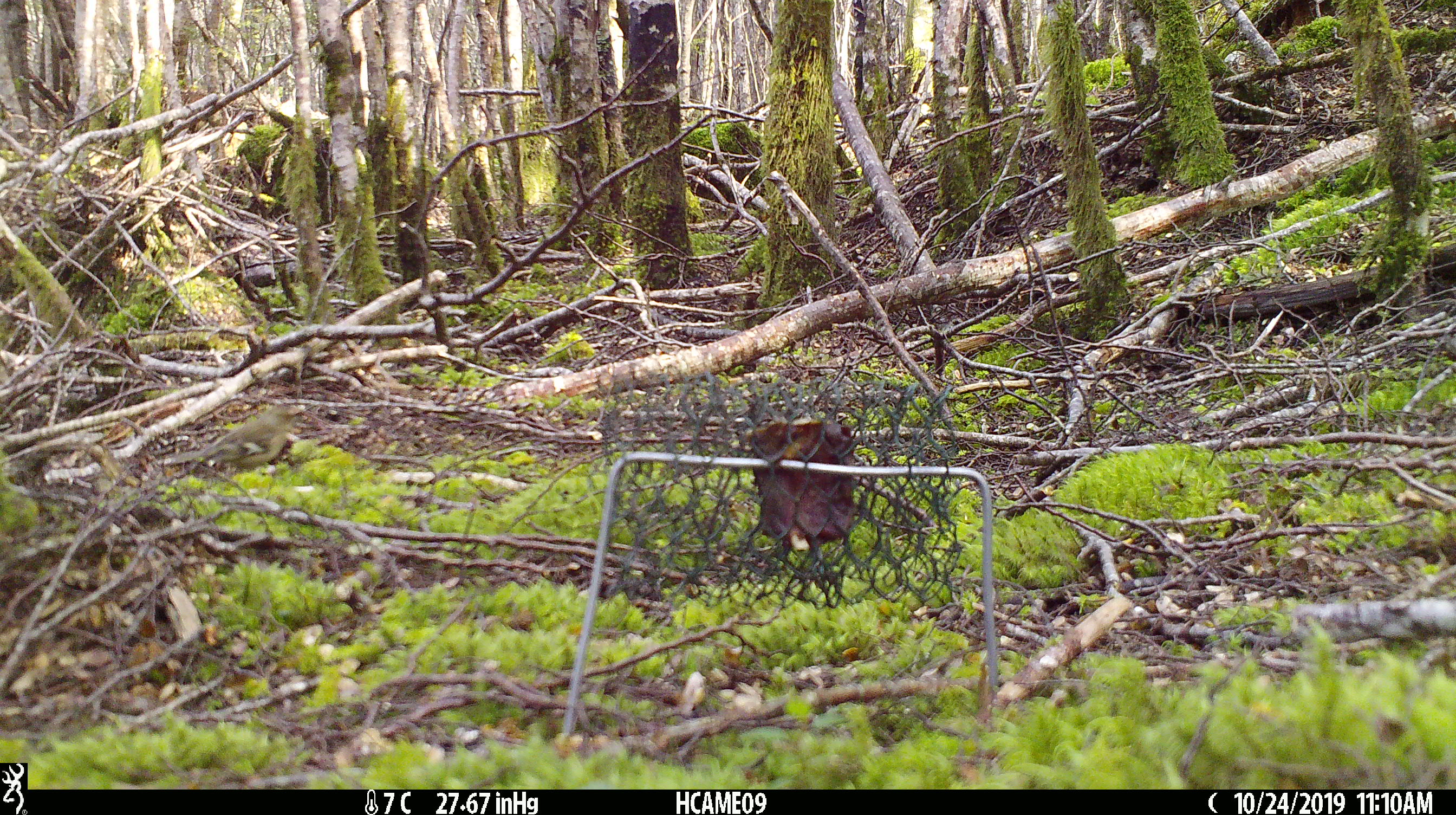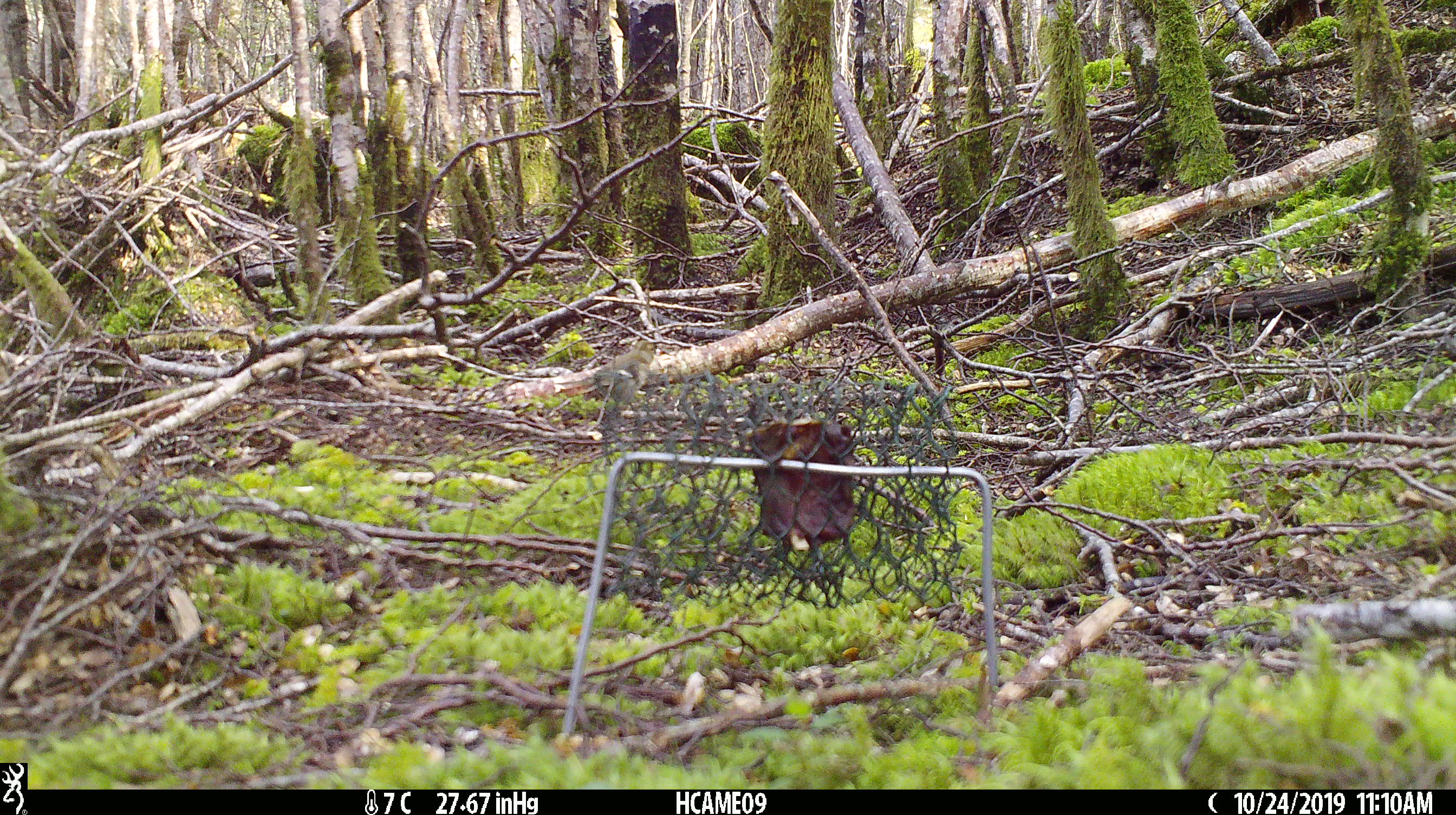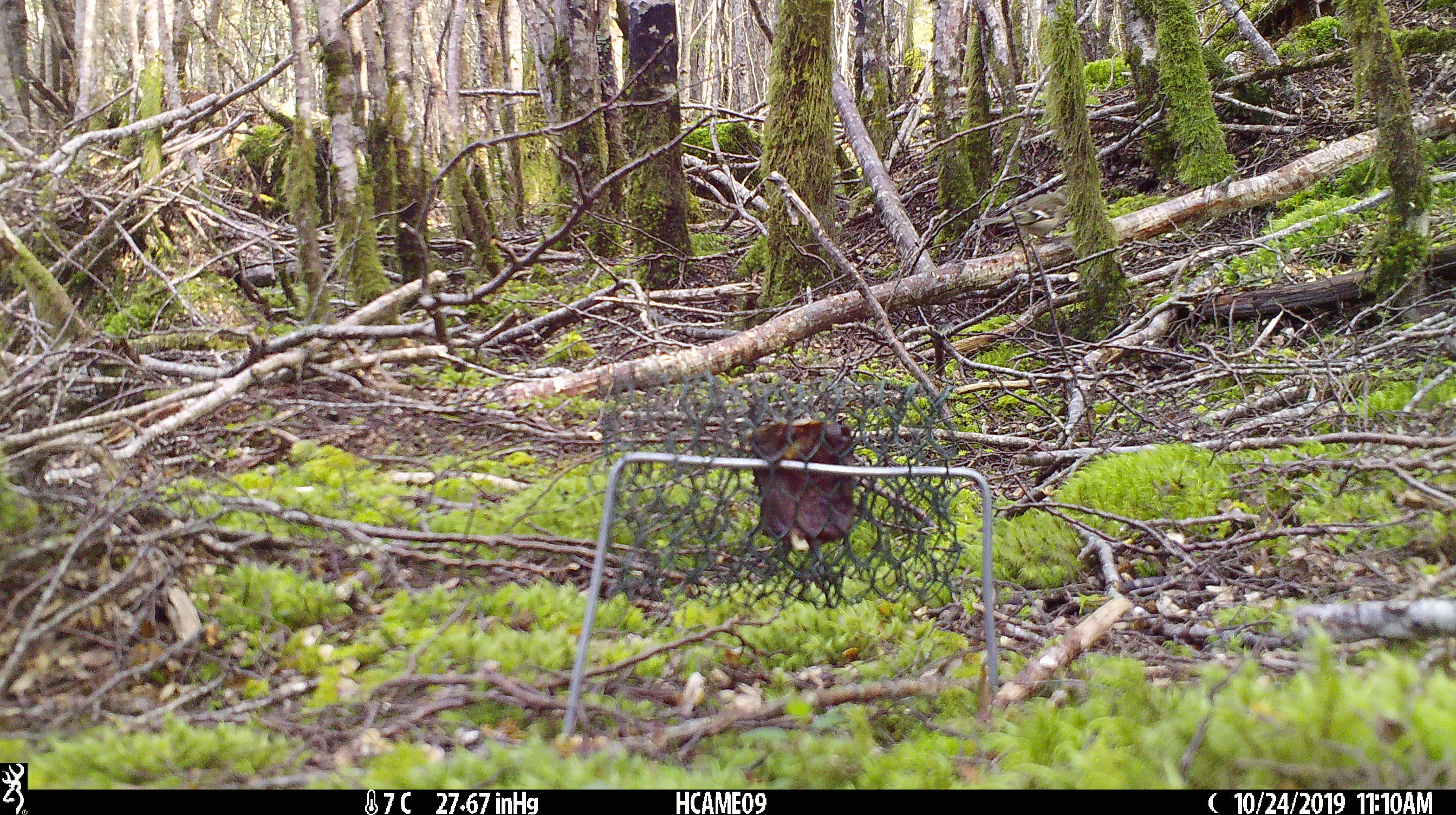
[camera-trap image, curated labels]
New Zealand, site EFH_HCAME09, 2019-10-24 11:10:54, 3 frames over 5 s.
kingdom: Animalia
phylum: Chordata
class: Aves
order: Passeriformes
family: Fringillidae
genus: Fringilla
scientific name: Fringilla coelebs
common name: common chaffinch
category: chaffinch